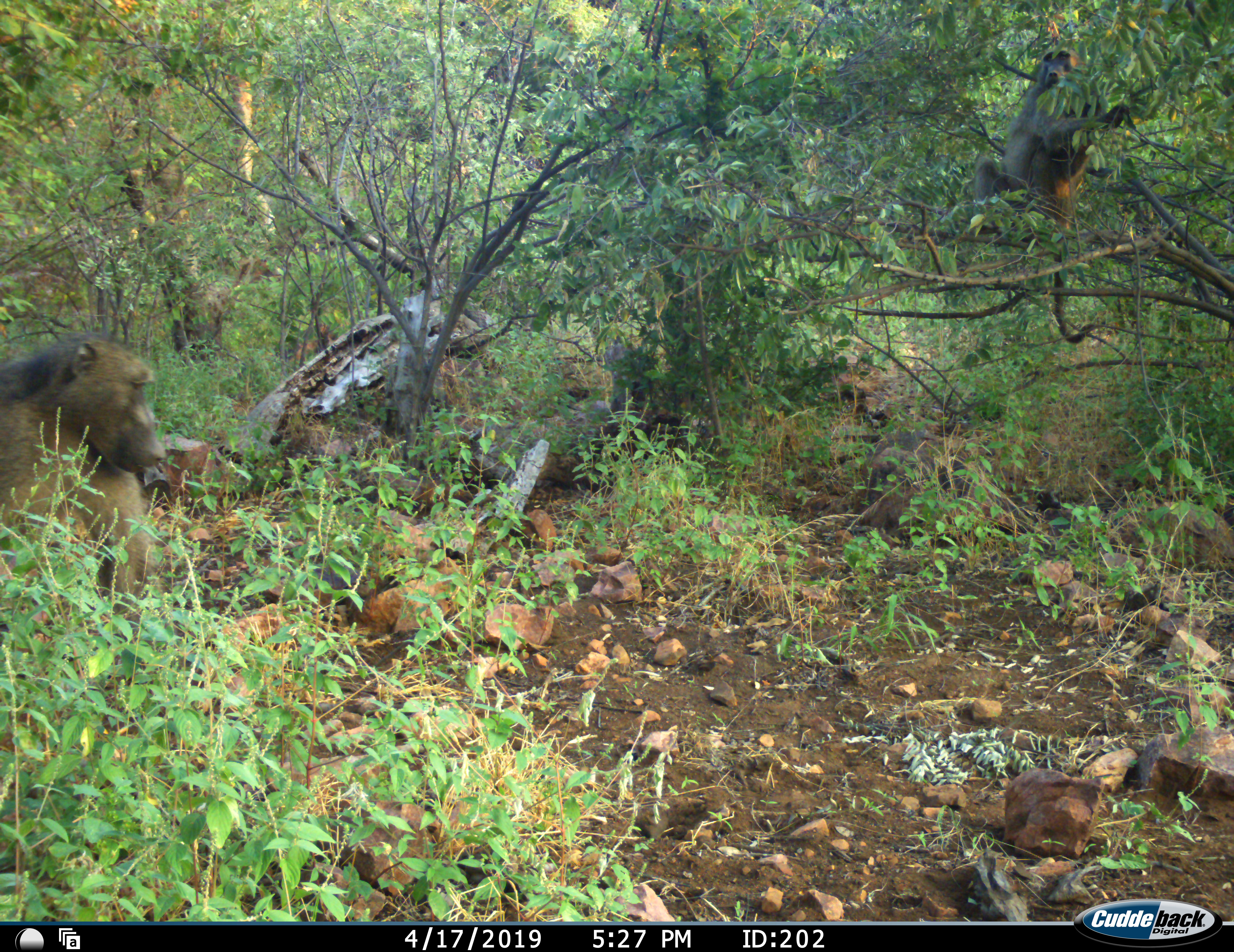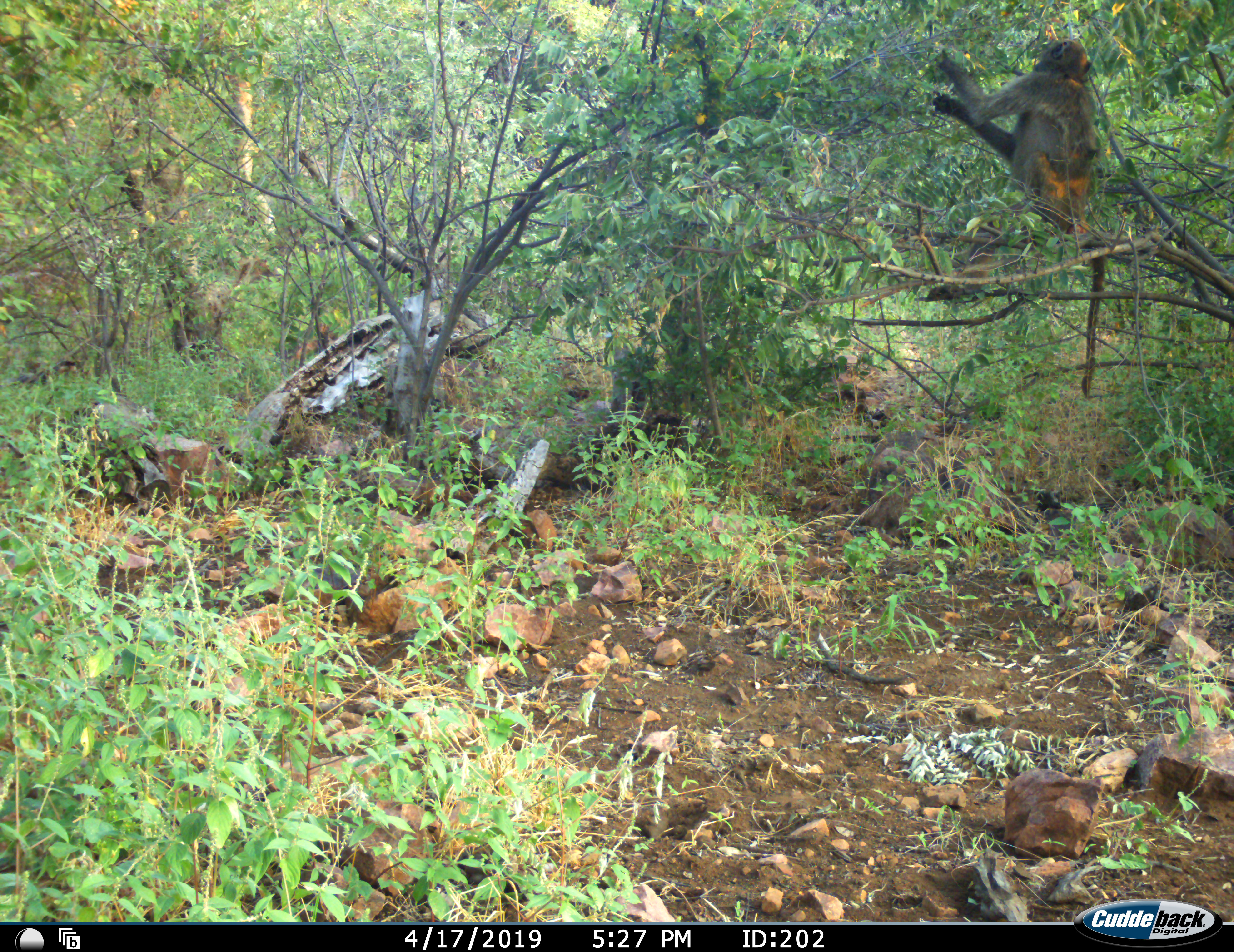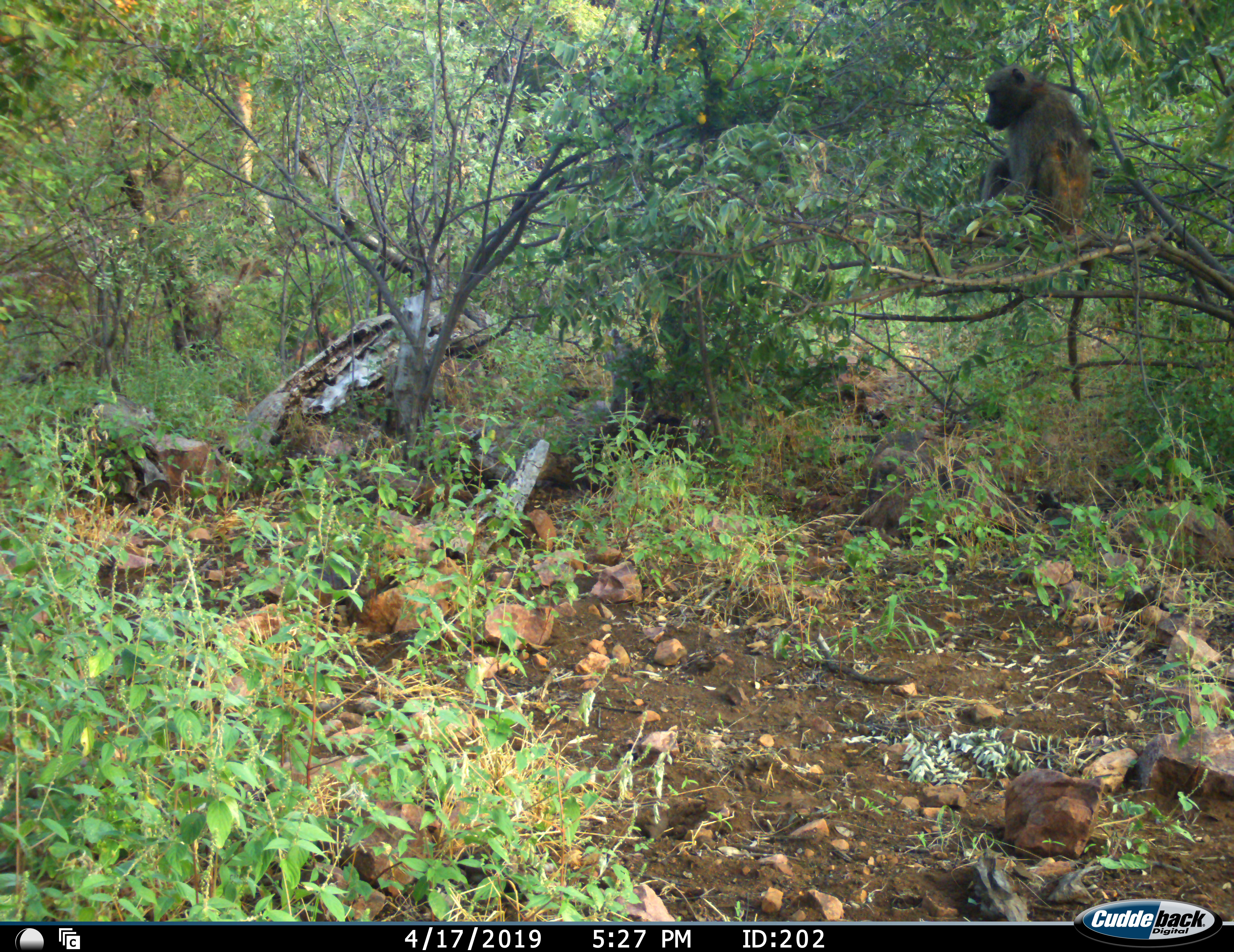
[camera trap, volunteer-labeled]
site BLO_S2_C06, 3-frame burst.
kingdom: Animalia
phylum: Chordata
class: Mammalia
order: Primates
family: Cercopithecidae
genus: Papio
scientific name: Papio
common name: baboon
Baboon (Papio), count 2. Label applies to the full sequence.